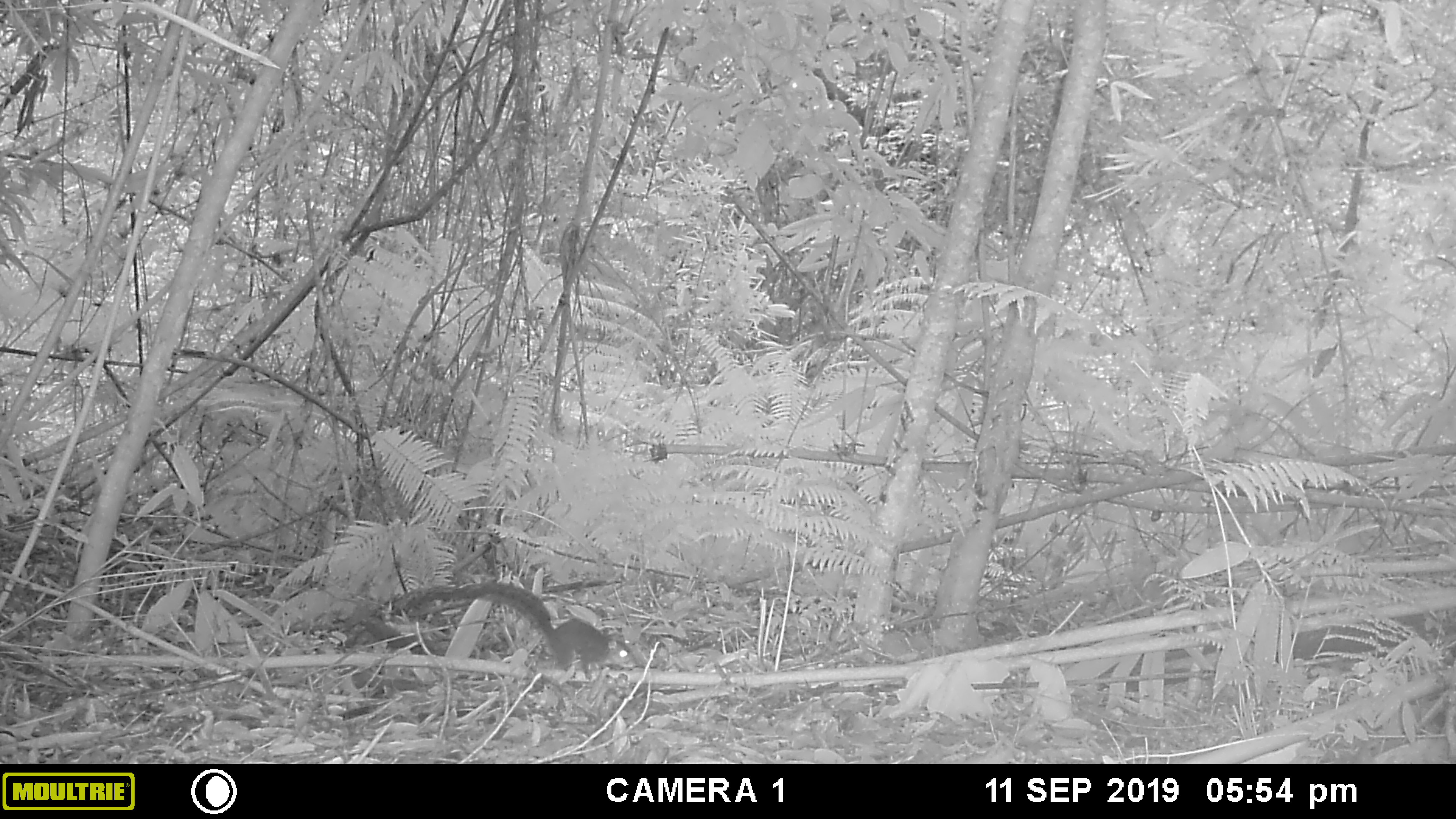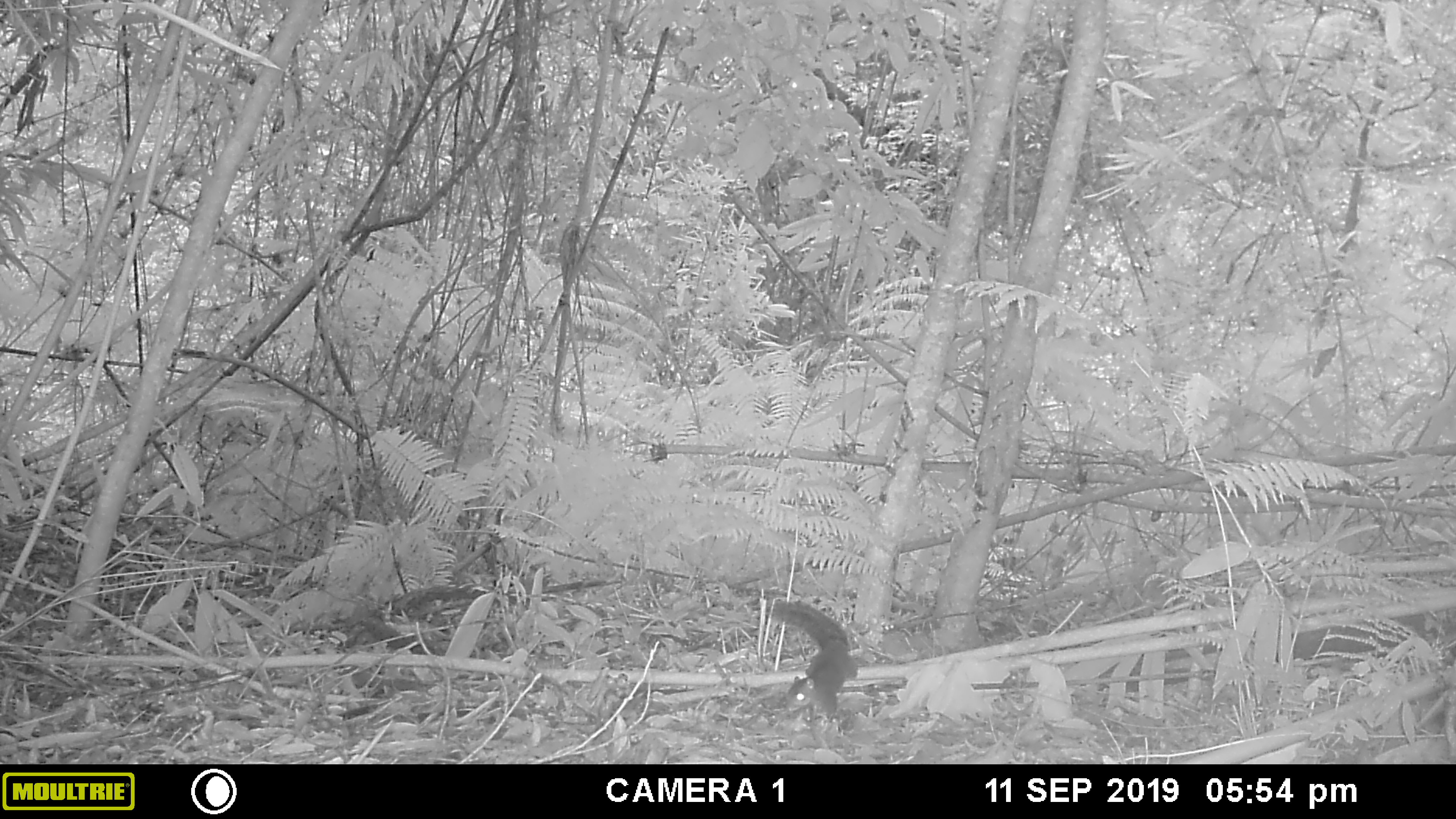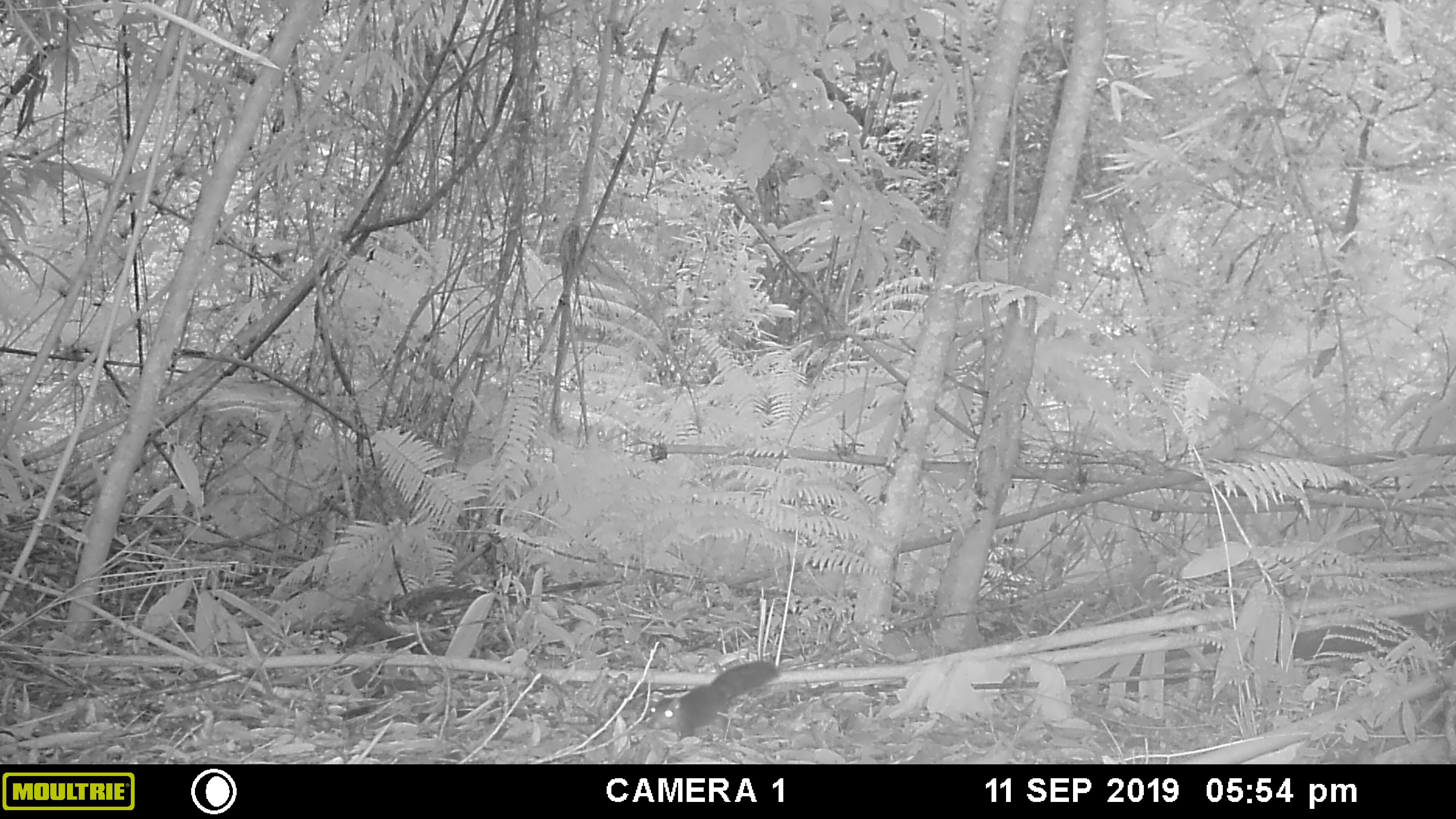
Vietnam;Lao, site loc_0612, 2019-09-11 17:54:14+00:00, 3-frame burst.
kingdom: Animalia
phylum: Chordata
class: Mammalia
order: Artiodactyla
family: Cervidae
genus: Muntiacus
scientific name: Muntiacus rooseveltorum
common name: roosevelt's muntjac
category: roosevelts muntjac group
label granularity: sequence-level